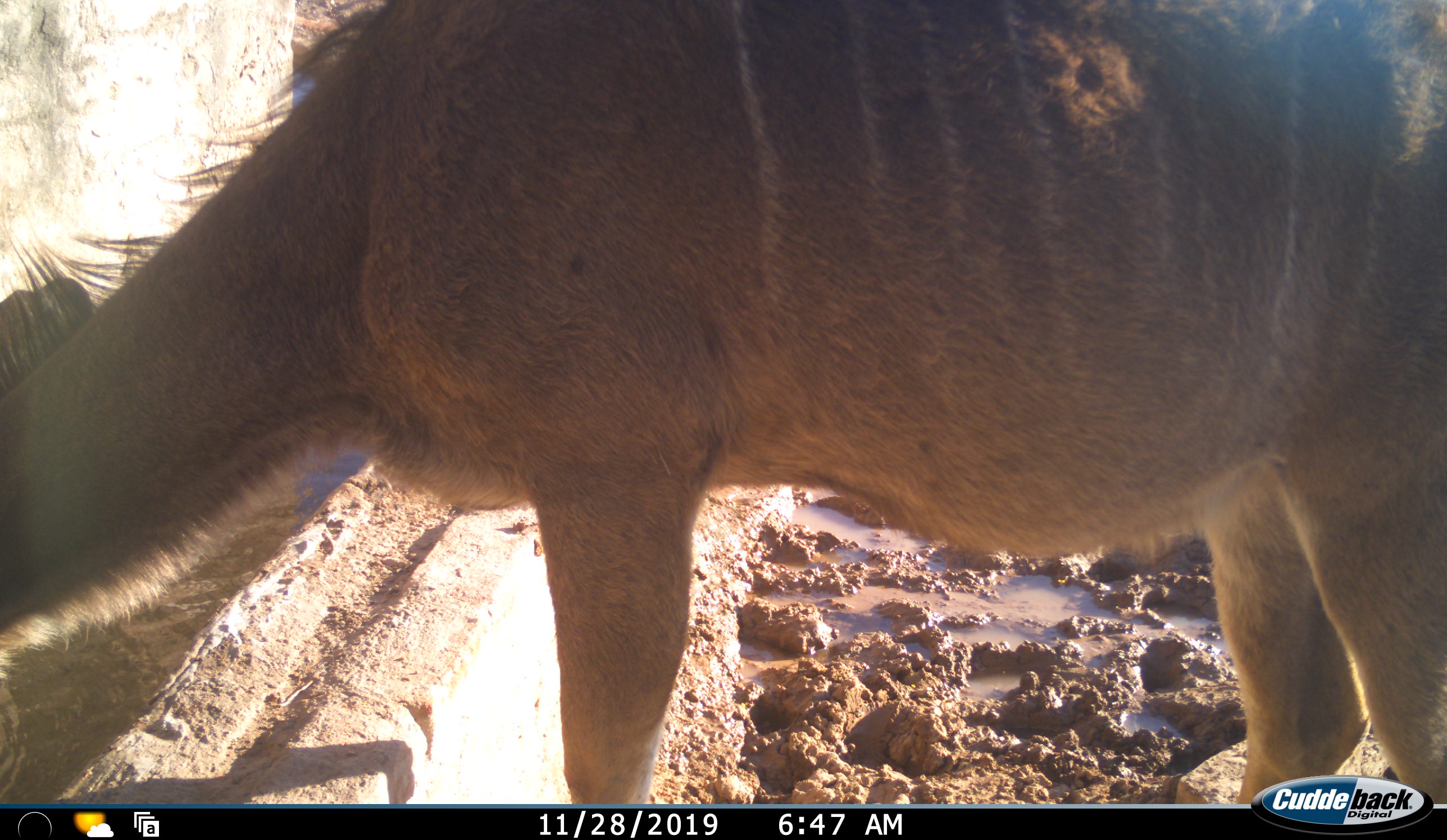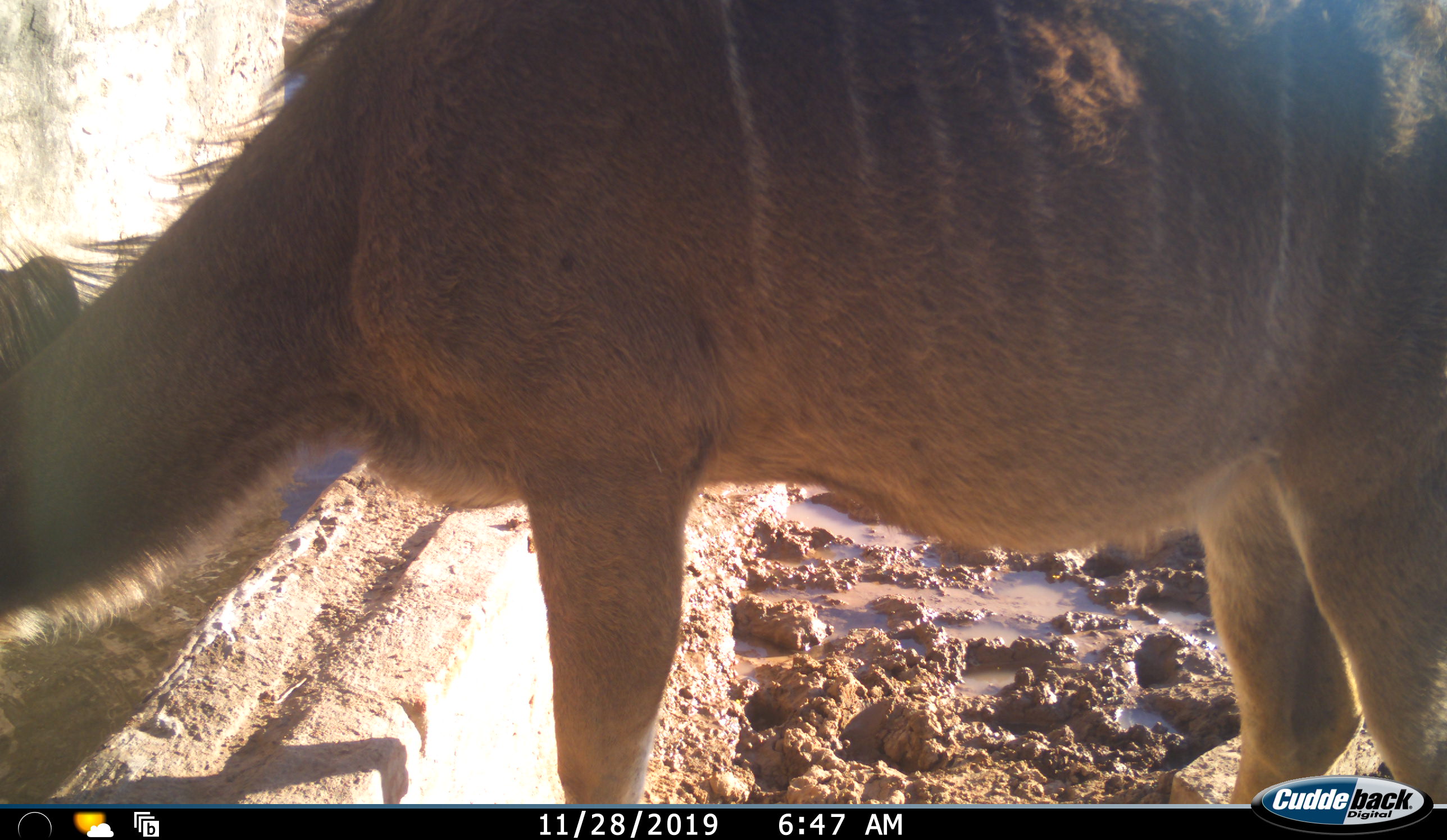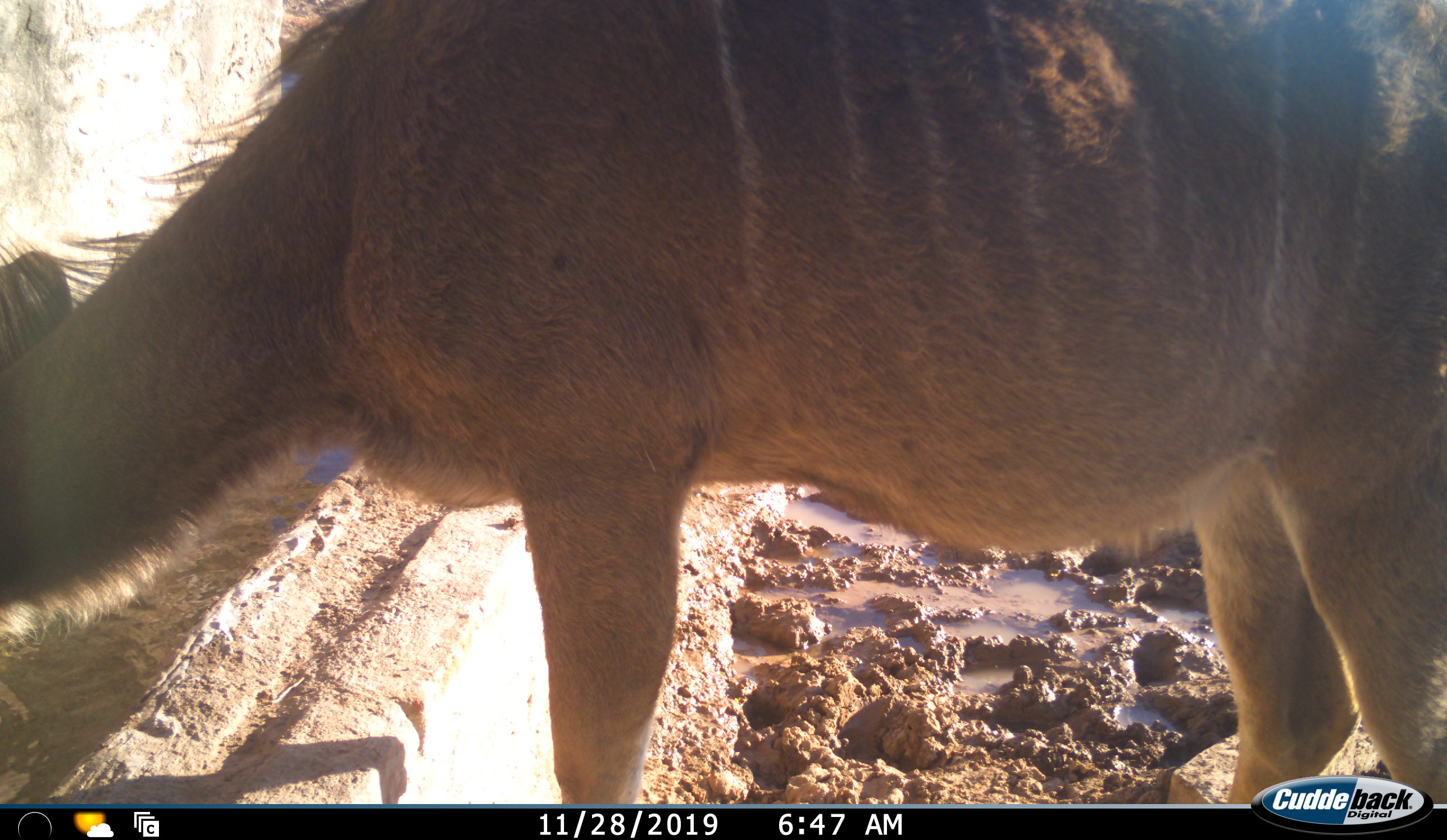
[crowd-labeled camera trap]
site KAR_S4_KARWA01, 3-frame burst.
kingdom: Animalia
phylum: Chordata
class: Mammalia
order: Artiodactyla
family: Bovidae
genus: Tragelaphus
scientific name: Tragelaphus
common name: kudu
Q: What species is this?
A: Kudu (Tragelaphus).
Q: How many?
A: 1.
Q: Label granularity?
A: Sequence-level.